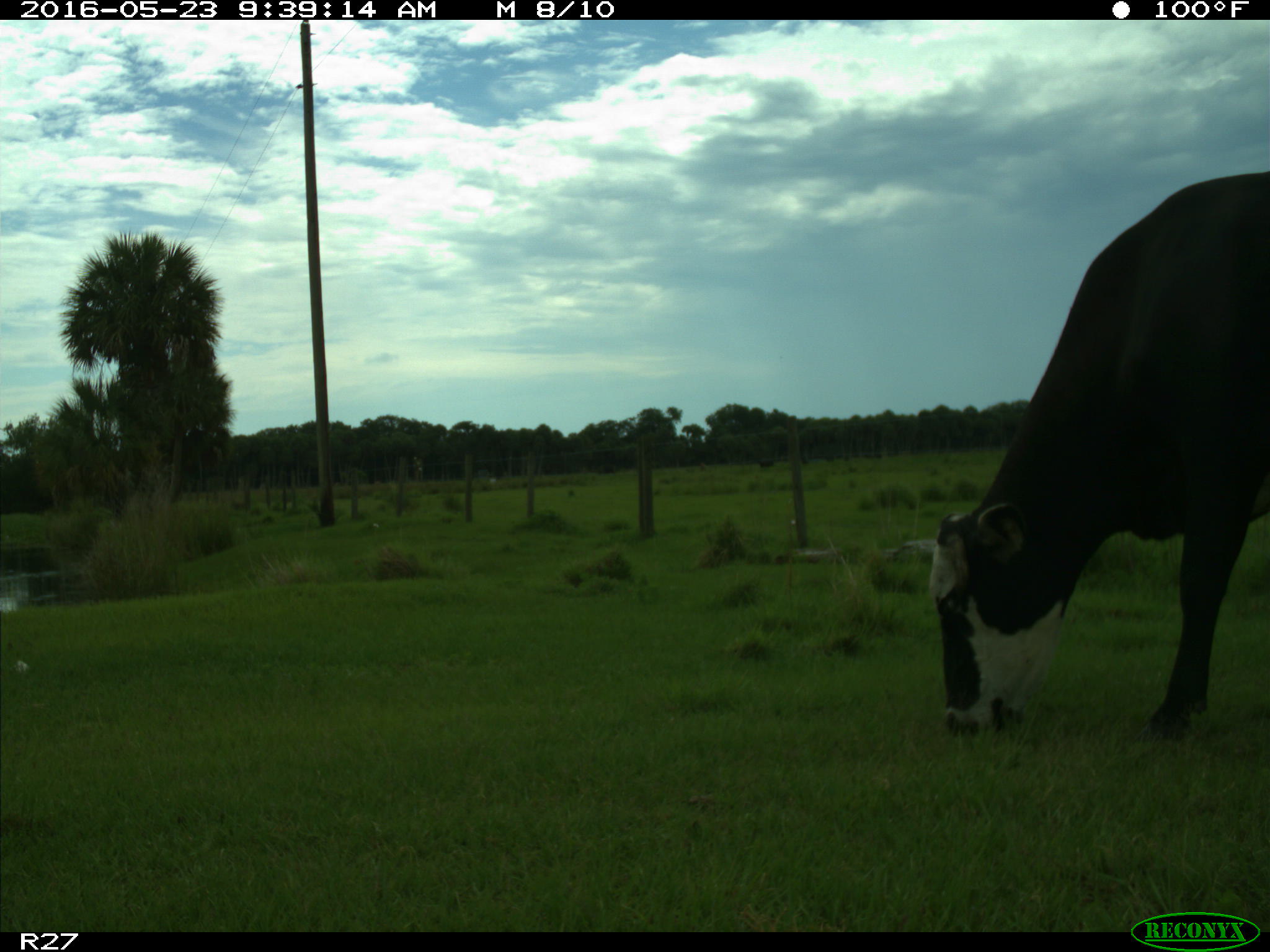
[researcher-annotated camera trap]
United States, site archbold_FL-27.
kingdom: Animalia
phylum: Chordata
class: Mammalia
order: Artiodactyla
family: Bovidae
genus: Bos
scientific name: Bos taurus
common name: domestic cow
Bos taurus (domestic cow).